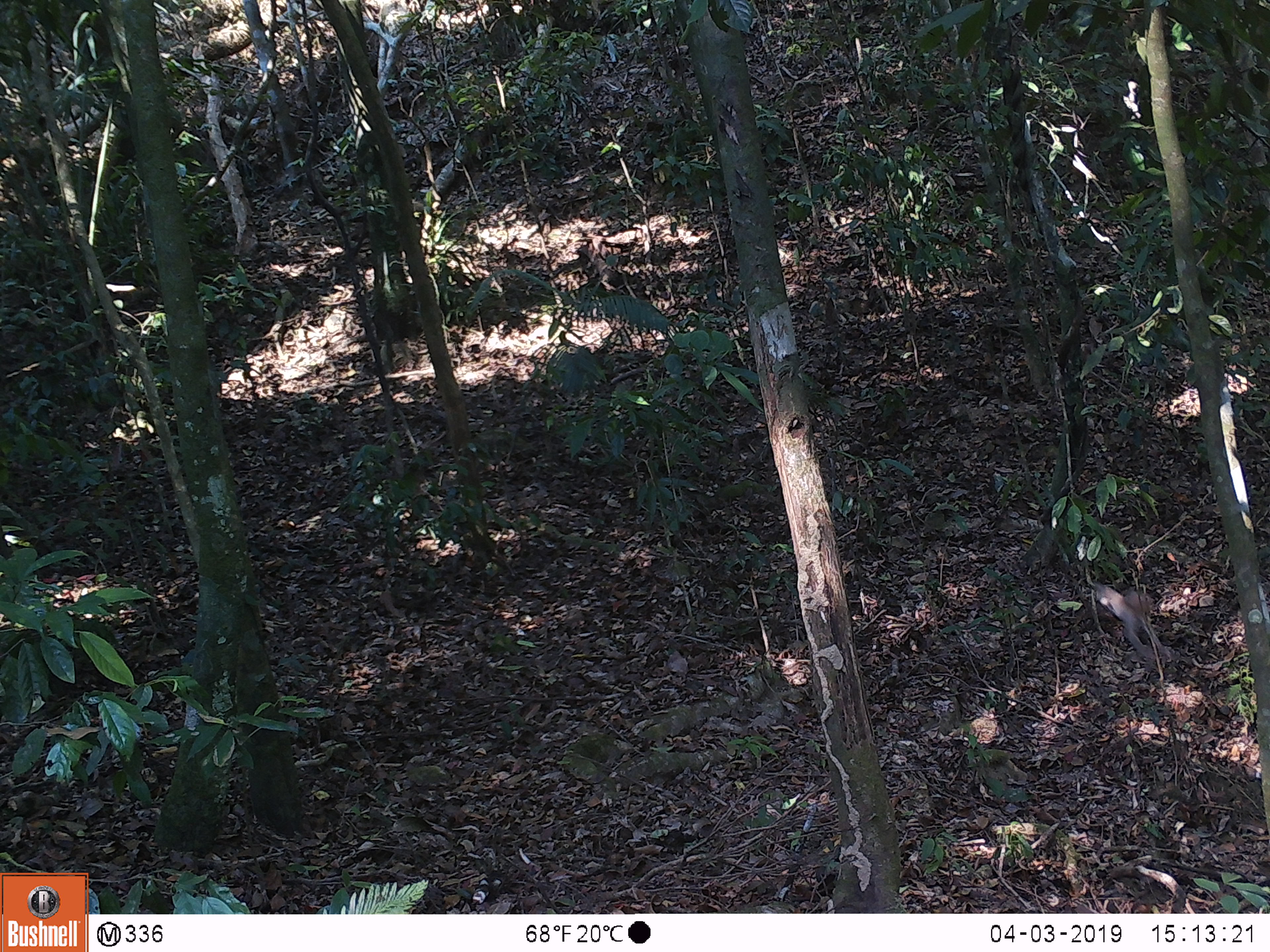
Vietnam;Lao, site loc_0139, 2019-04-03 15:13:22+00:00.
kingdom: Animalia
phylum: Chordata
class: Mammalia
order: Primates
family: Cercopithecidae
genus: Macaca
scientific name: Macaca nemestrina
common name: pig-tailed macaque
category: pig tailed macaque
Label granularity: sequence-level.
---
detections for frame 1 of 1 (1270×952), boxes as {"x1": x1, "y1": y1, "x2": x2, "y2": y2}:
pig tailed macaque: {"x1": 1090, "y1": 579, "x2": 1170, "y2": 664}